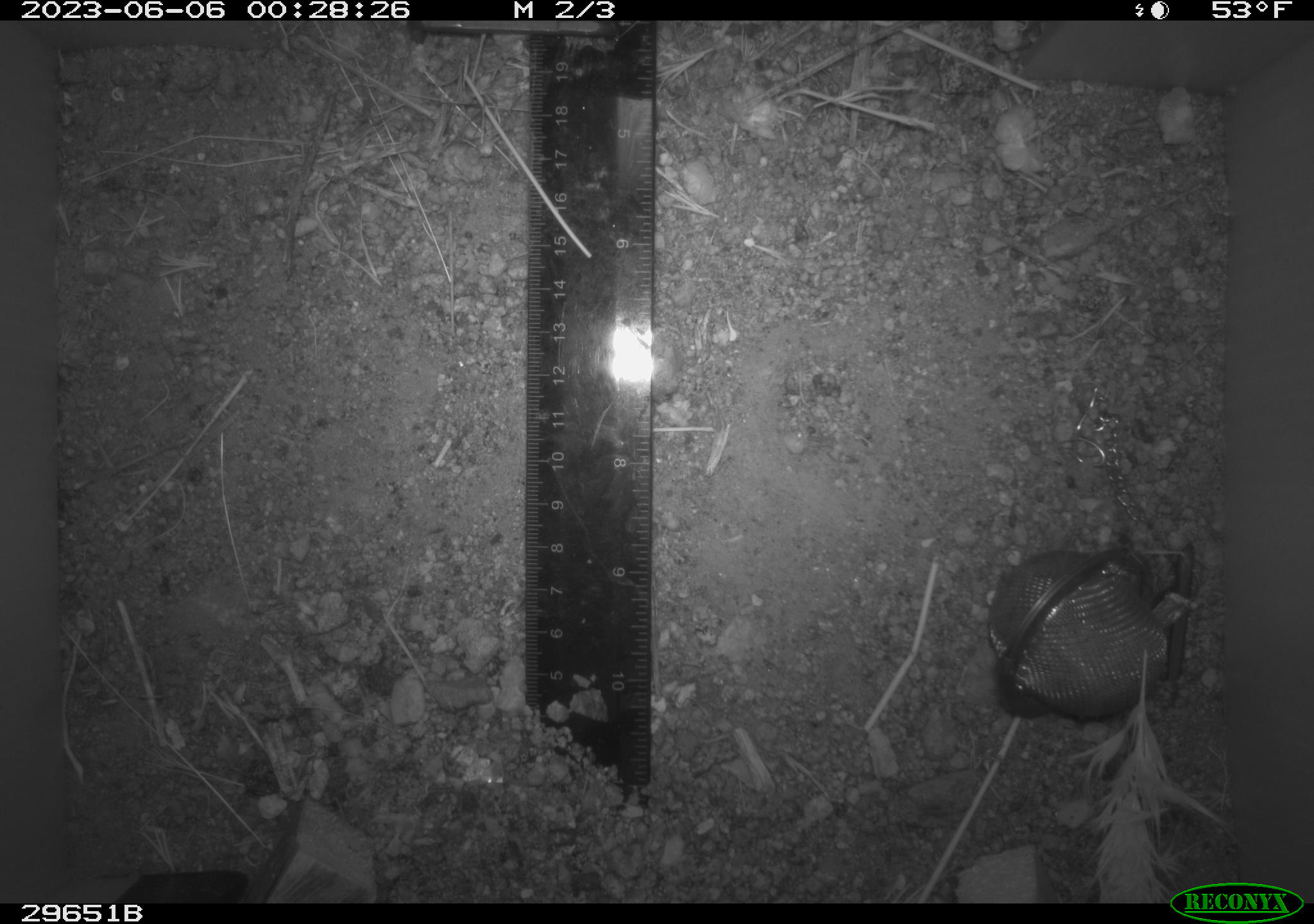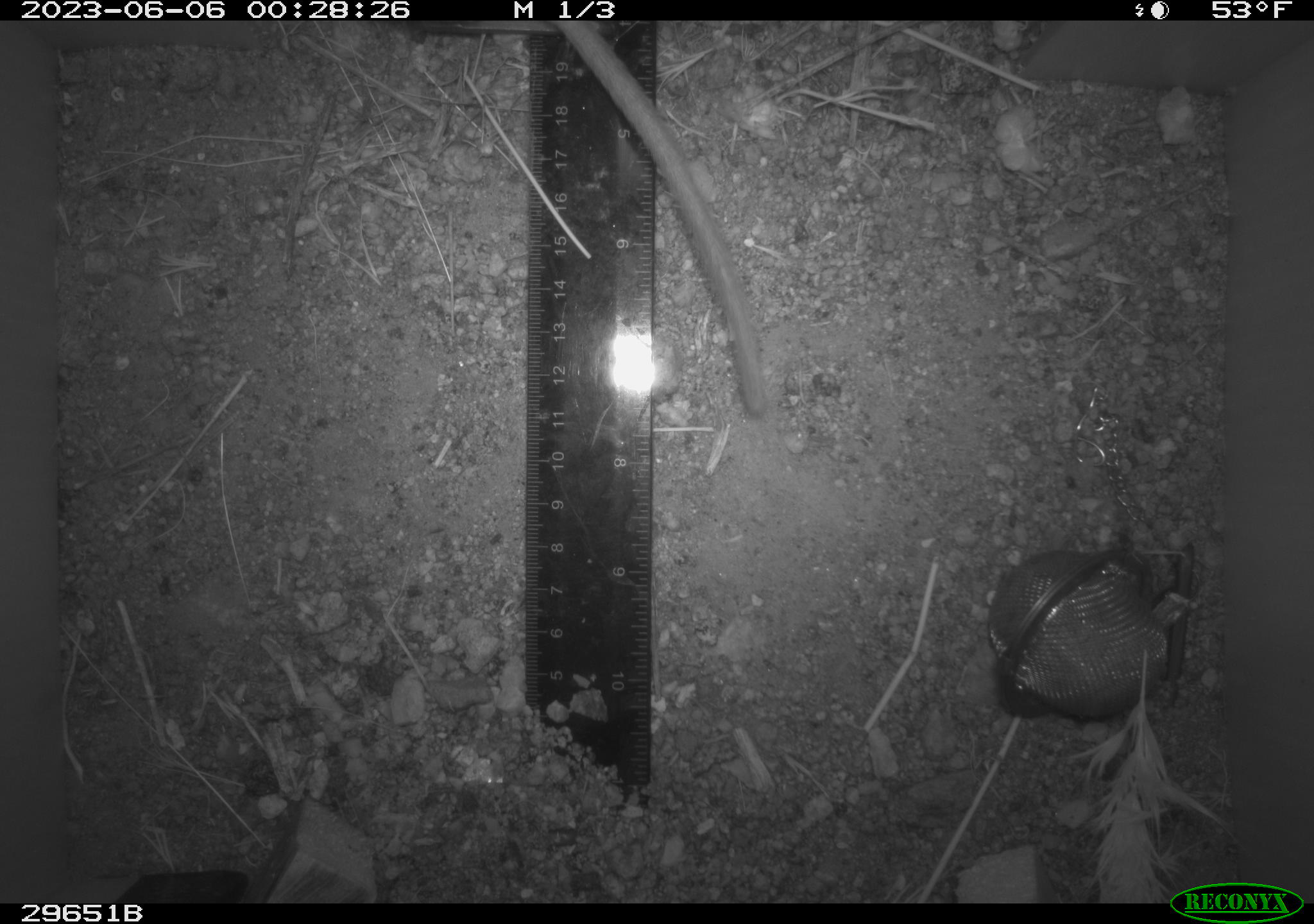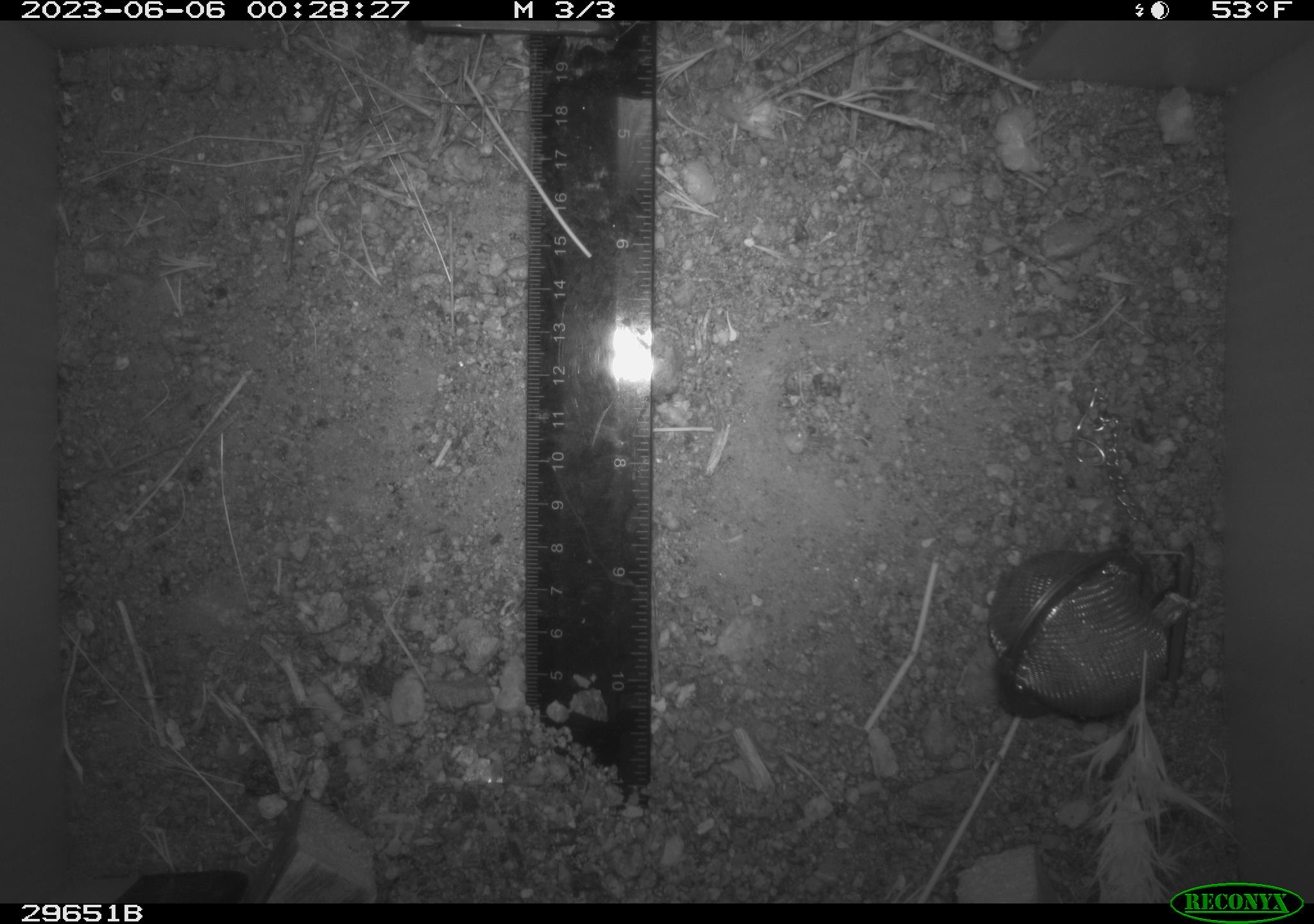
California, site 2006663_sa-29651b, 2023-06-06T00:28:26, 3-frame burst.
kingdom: Animalia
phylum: Chordata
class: Mammalia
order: Rodentia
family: Cricetidae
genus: Neotoma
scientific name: Neotoma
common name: pack rat or woodrat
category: neotoma species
Neotoma species (pack rat or woodrat) (Neotoma).